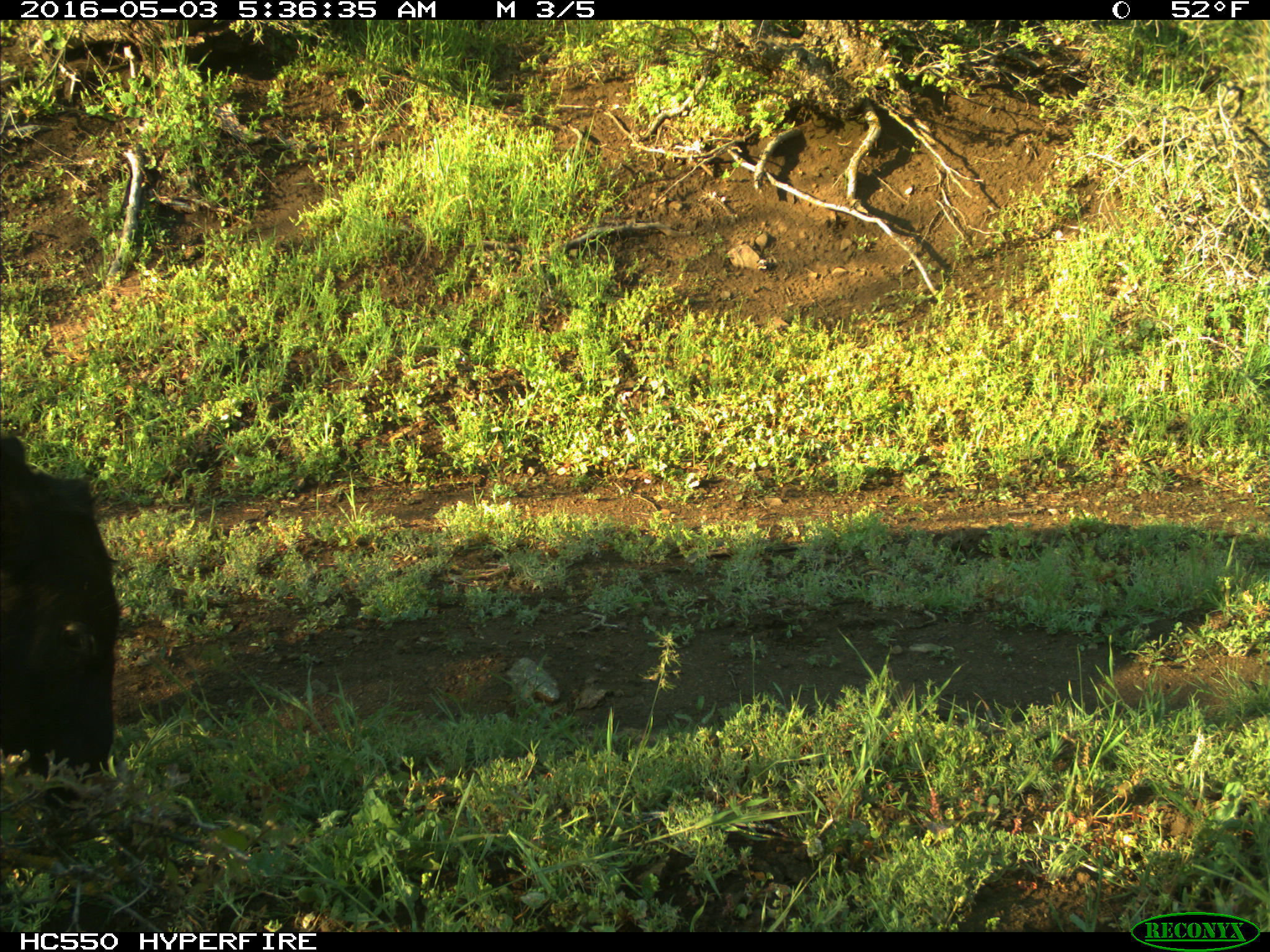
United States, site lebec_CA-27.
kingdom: Animalia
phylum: Chordata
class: Mammalia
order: Artiodactyla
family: Bovidae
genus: Bos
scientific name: Bos taurus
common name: domestic cow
Bos taurus (domestic cow).